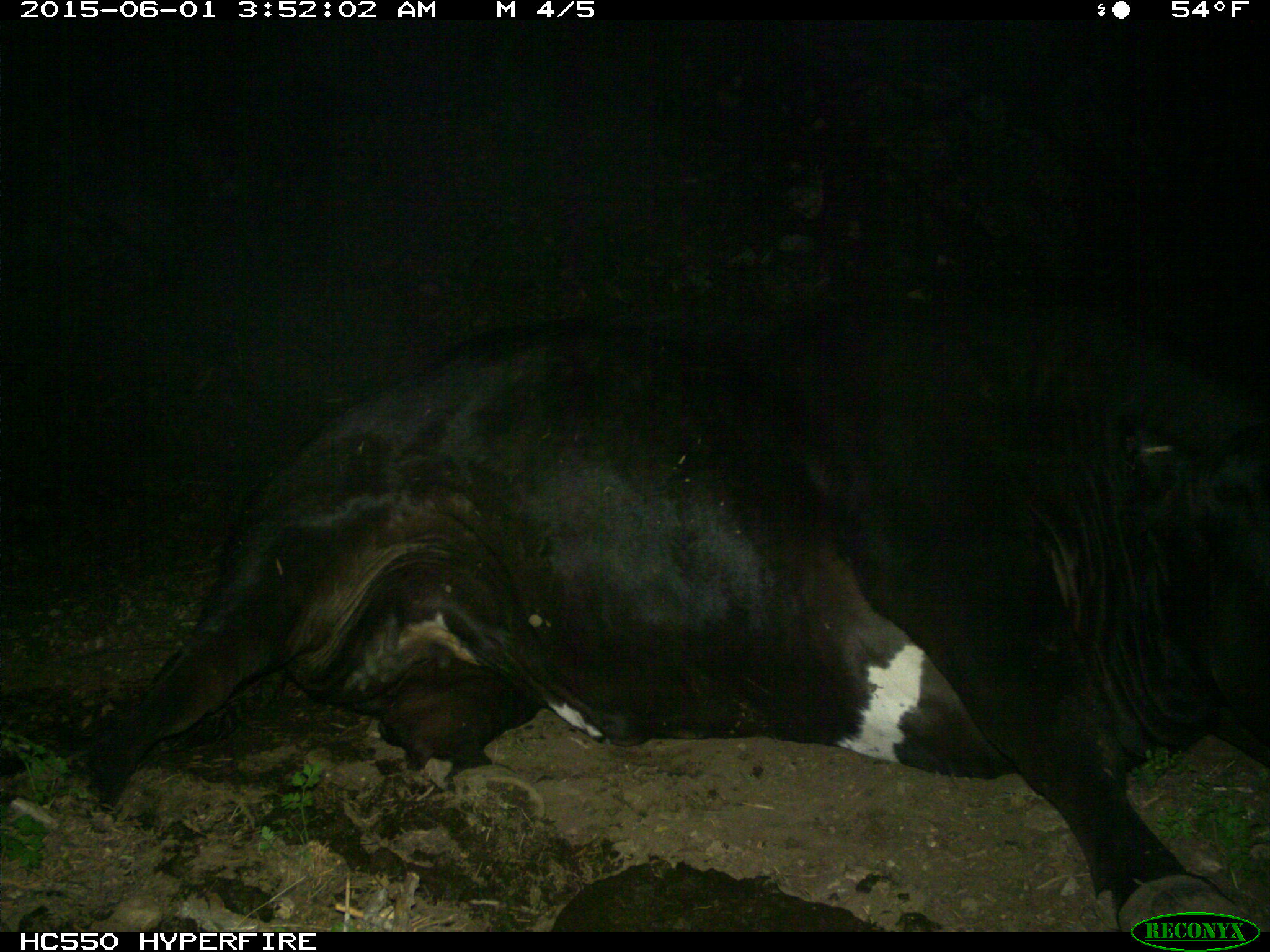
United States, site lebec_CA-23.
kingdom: Animalia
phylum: Chordata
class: Mammalia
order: Artiodactyla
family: Bovidae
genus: Bos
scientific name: Bos taurus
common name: domestic cow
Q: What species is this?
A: Bos taurus (domestic cow).